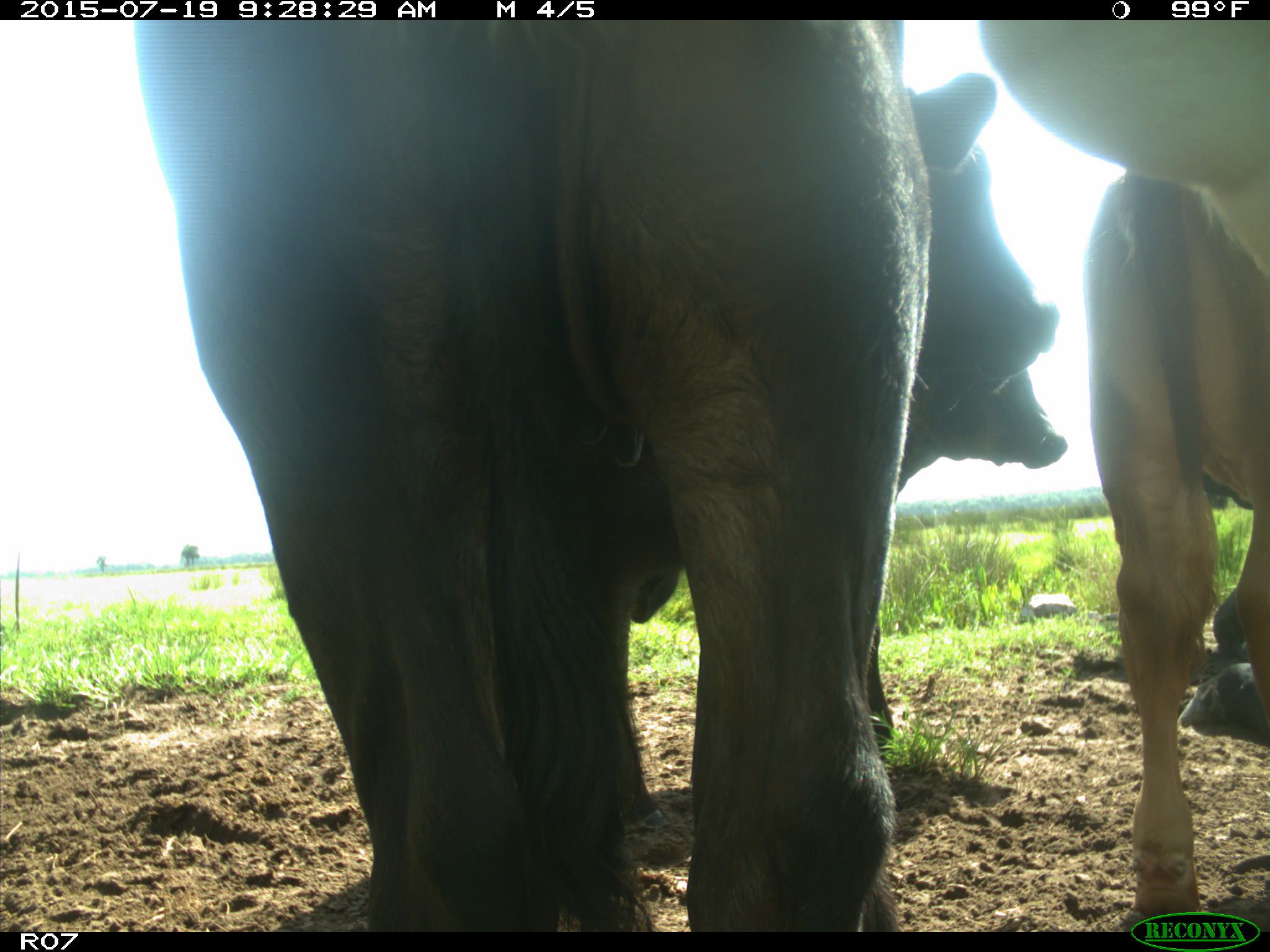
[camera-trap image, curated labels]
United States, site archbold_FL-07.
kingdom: Animalia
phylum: Chordata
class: Mammalia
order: Artiodactyla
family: Bovidae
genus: Bos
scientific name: Bos taurus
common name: domestic cow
Bos taurus (domestic cow).